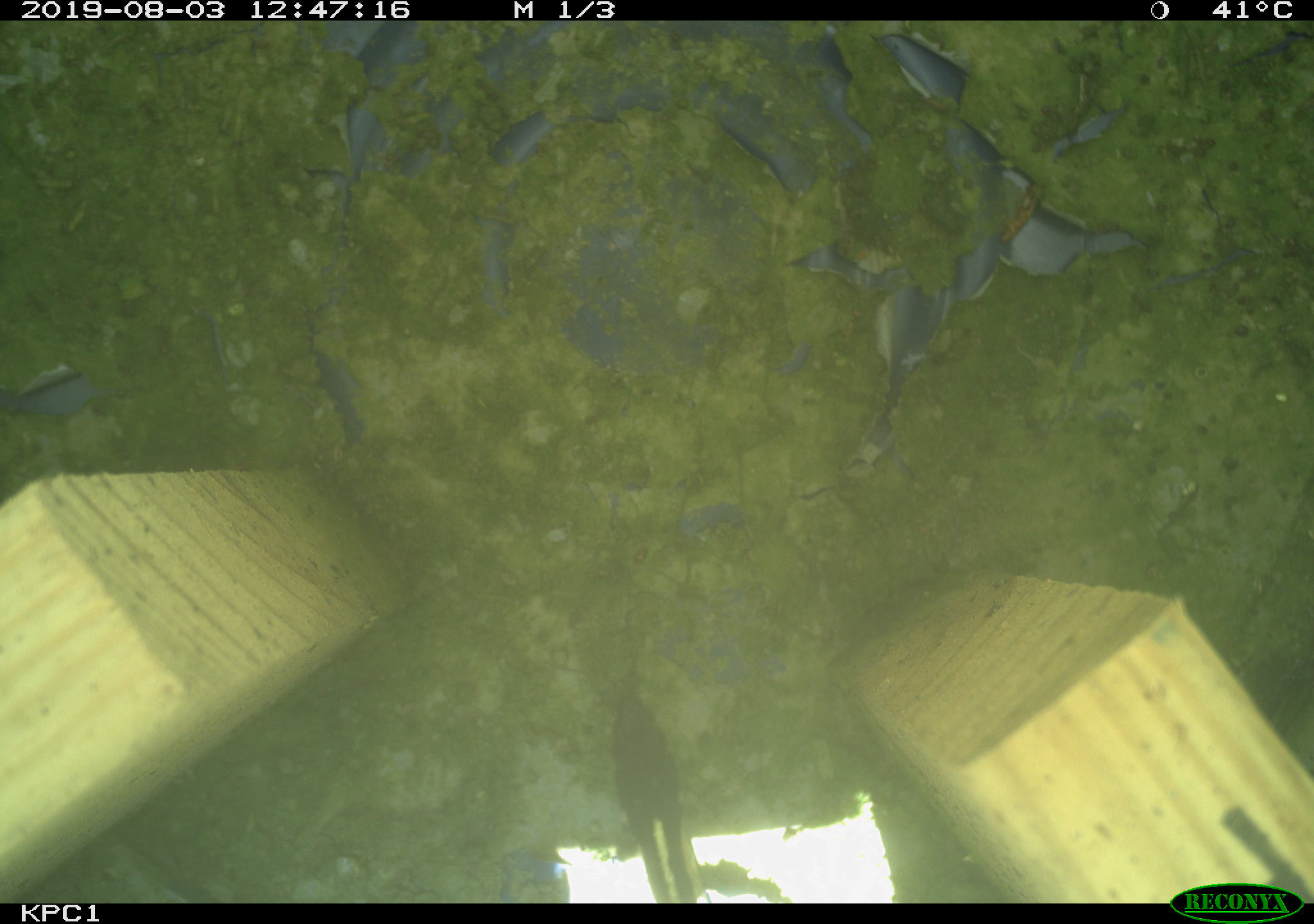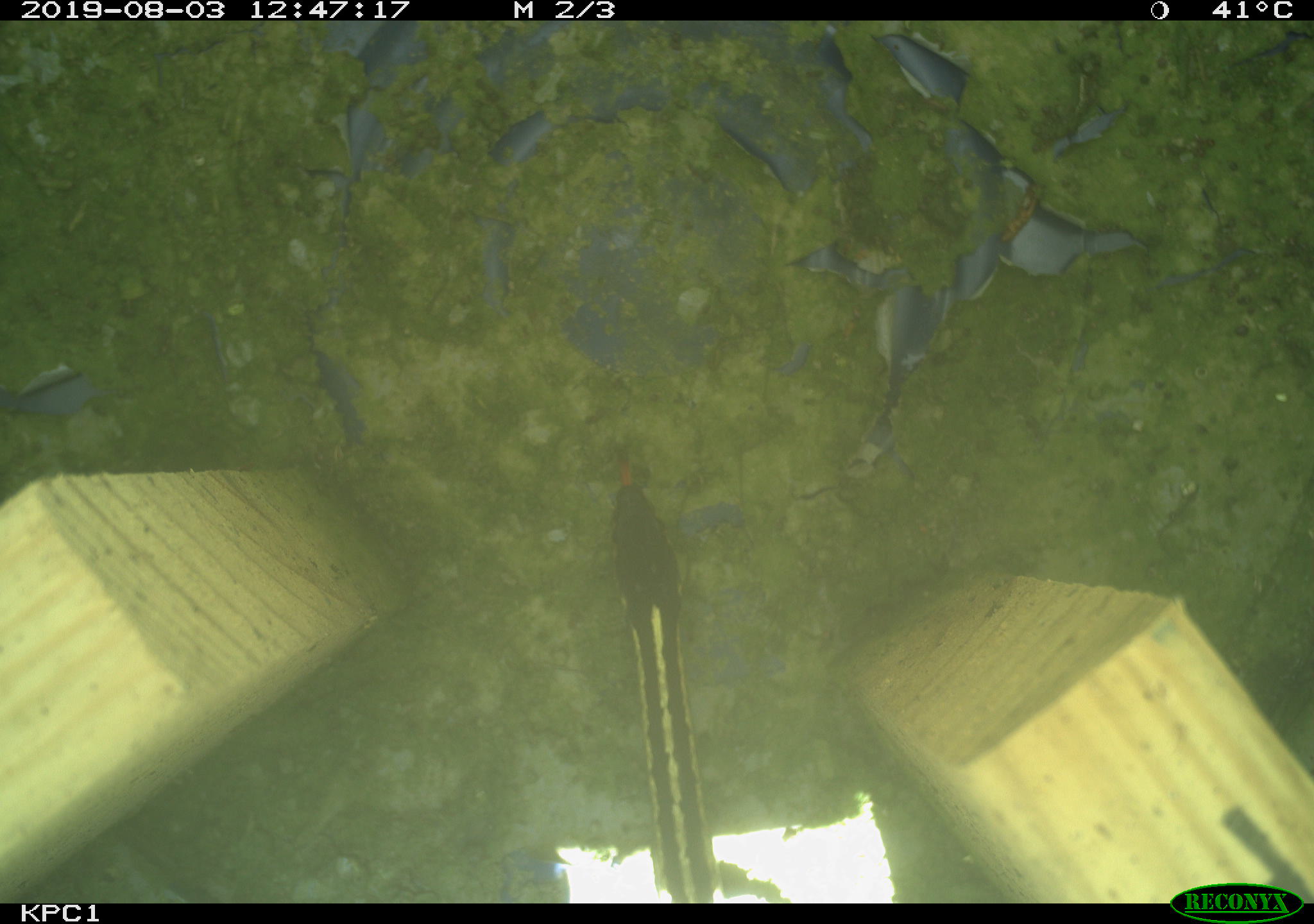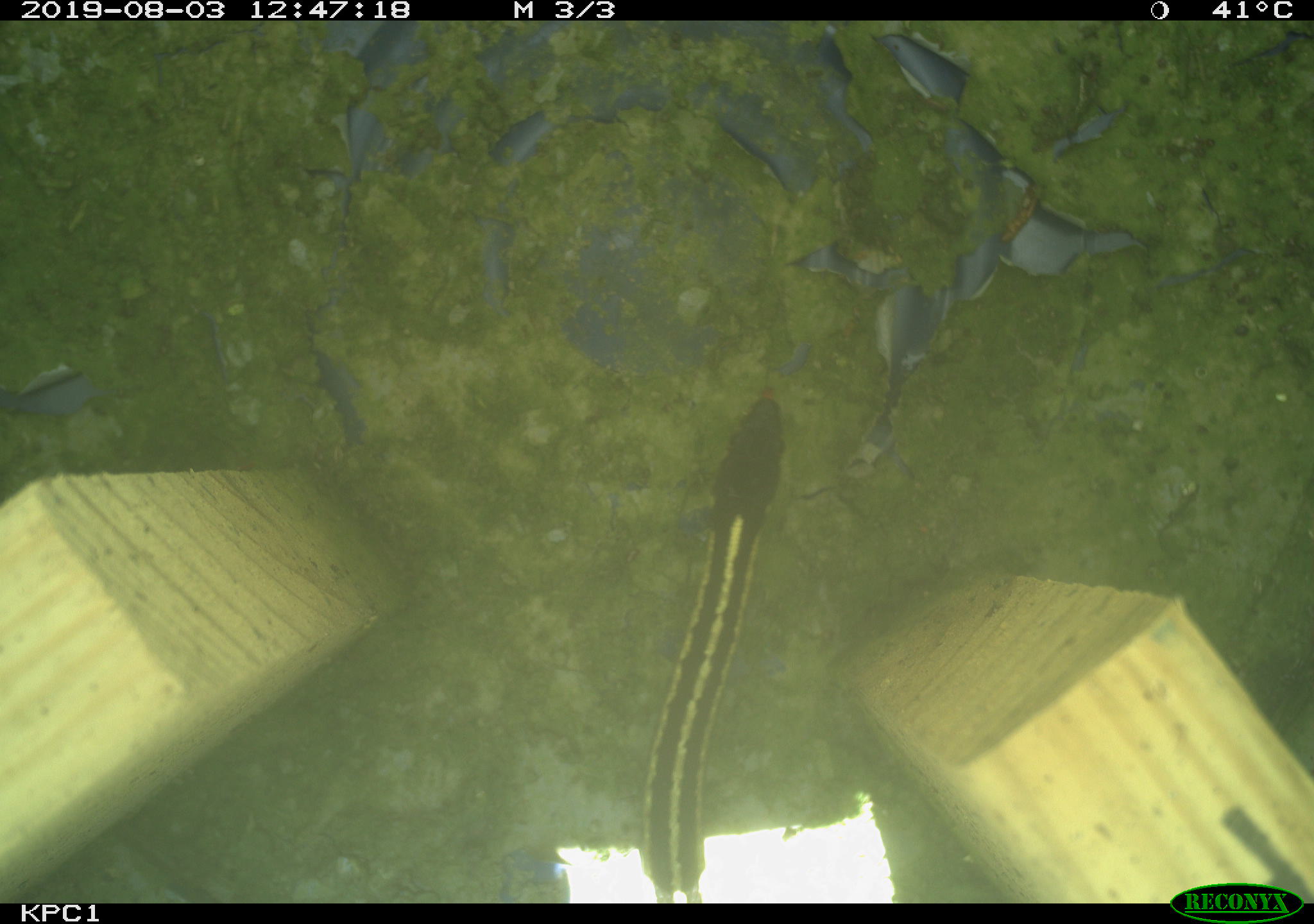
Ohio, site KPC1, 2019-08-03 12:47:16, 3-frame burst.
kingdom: Animalia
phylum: Chordata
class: Reptilia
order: Squamata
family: Colubridae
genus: Thamnophis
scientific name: Thamnophis sirtalis sirtalis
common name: eastern gartersnake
Eastern gartersnake (Thamnophis sirtalis sirtalis).